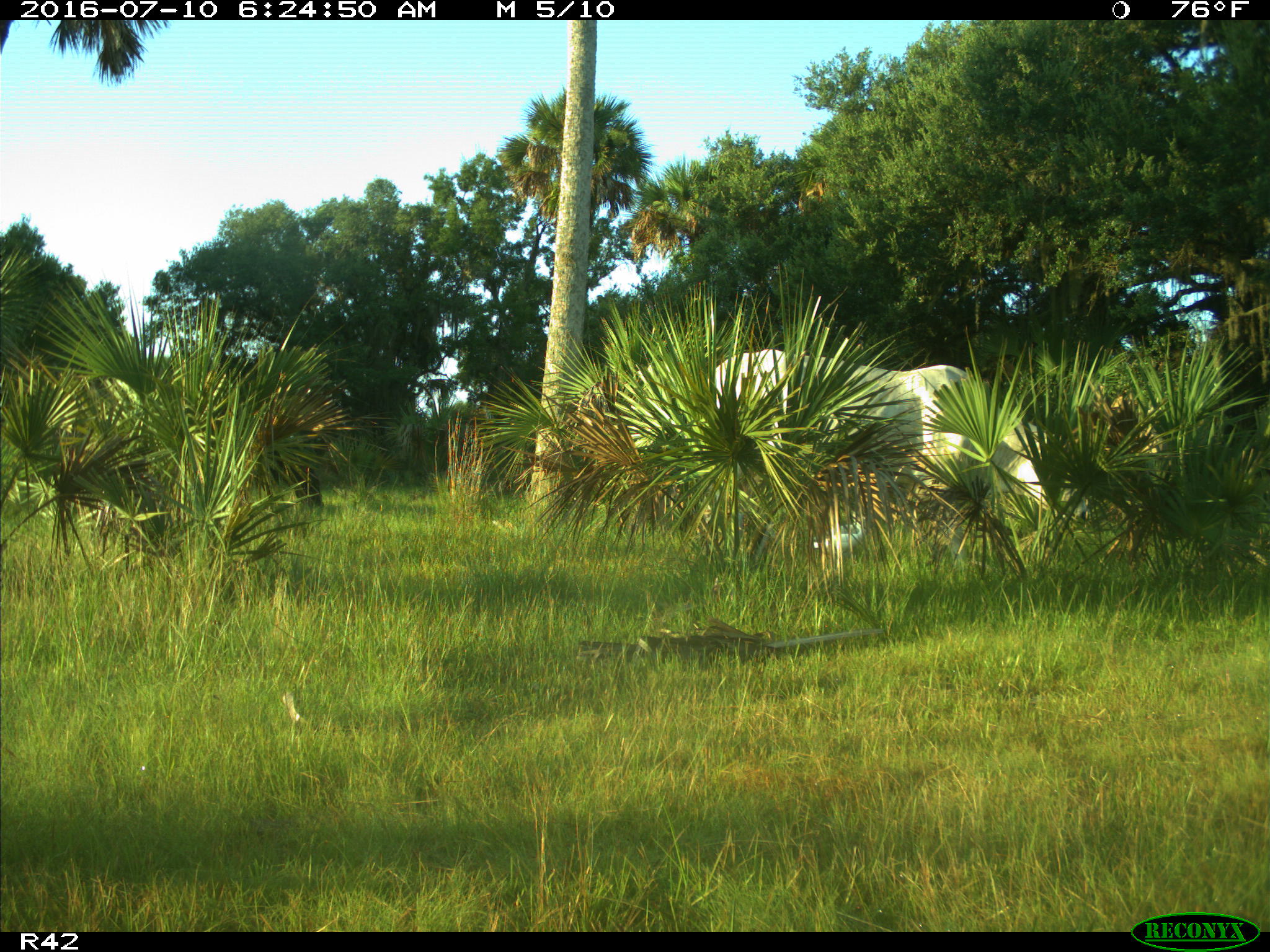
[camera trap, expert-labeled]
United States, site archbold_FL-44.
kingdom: Animalia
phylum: Chordata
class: Mammalia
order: Artiodactyla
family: Bovidae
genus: Bos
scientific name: Bos taurus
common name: domestic cow